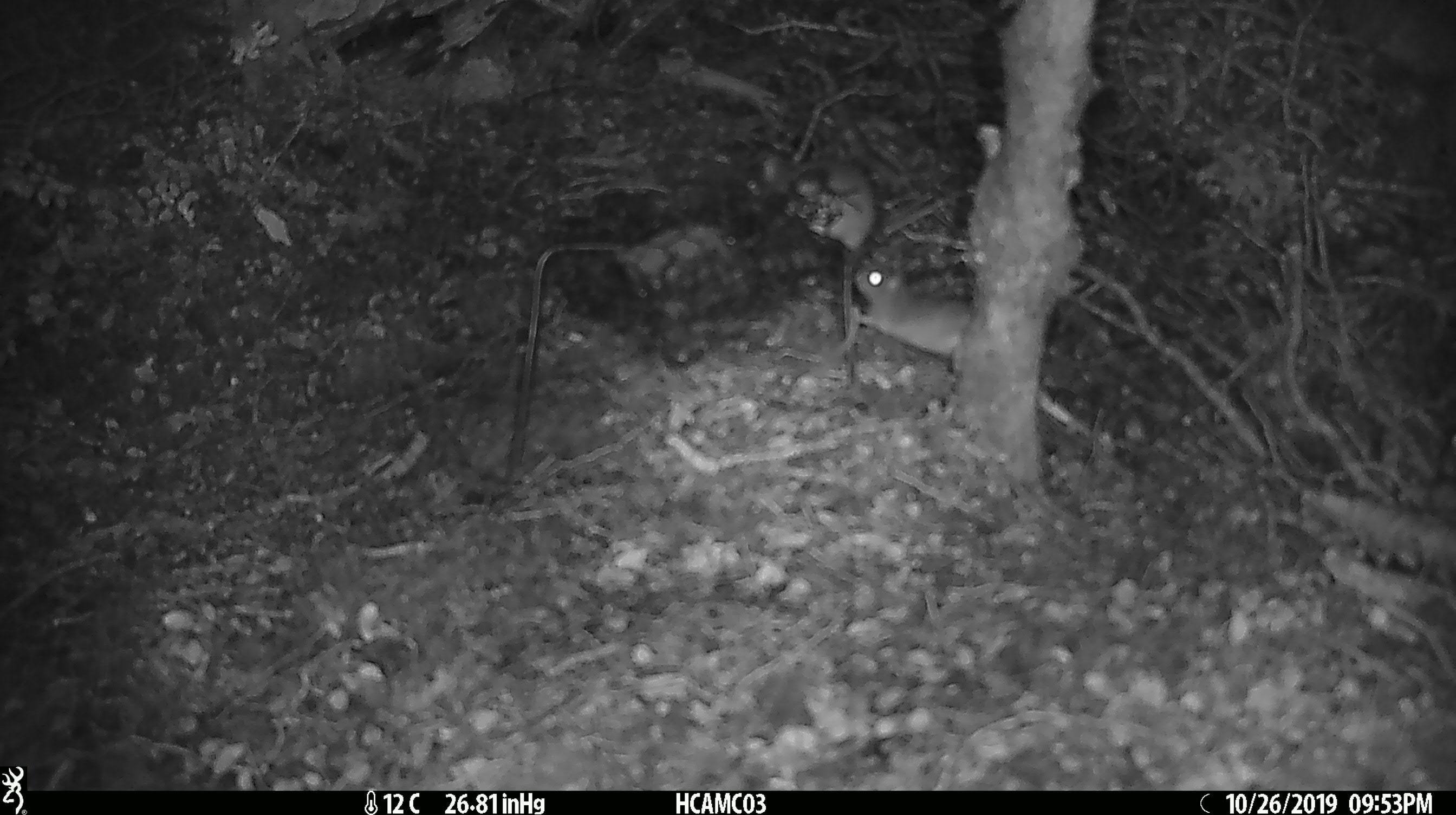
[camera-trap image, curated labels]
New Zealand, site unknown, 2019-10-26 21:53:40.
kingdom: Animalia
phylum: Chordata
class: Mammalia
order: Rodentia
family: Muridae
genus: Mus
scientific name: Mus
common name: mouse